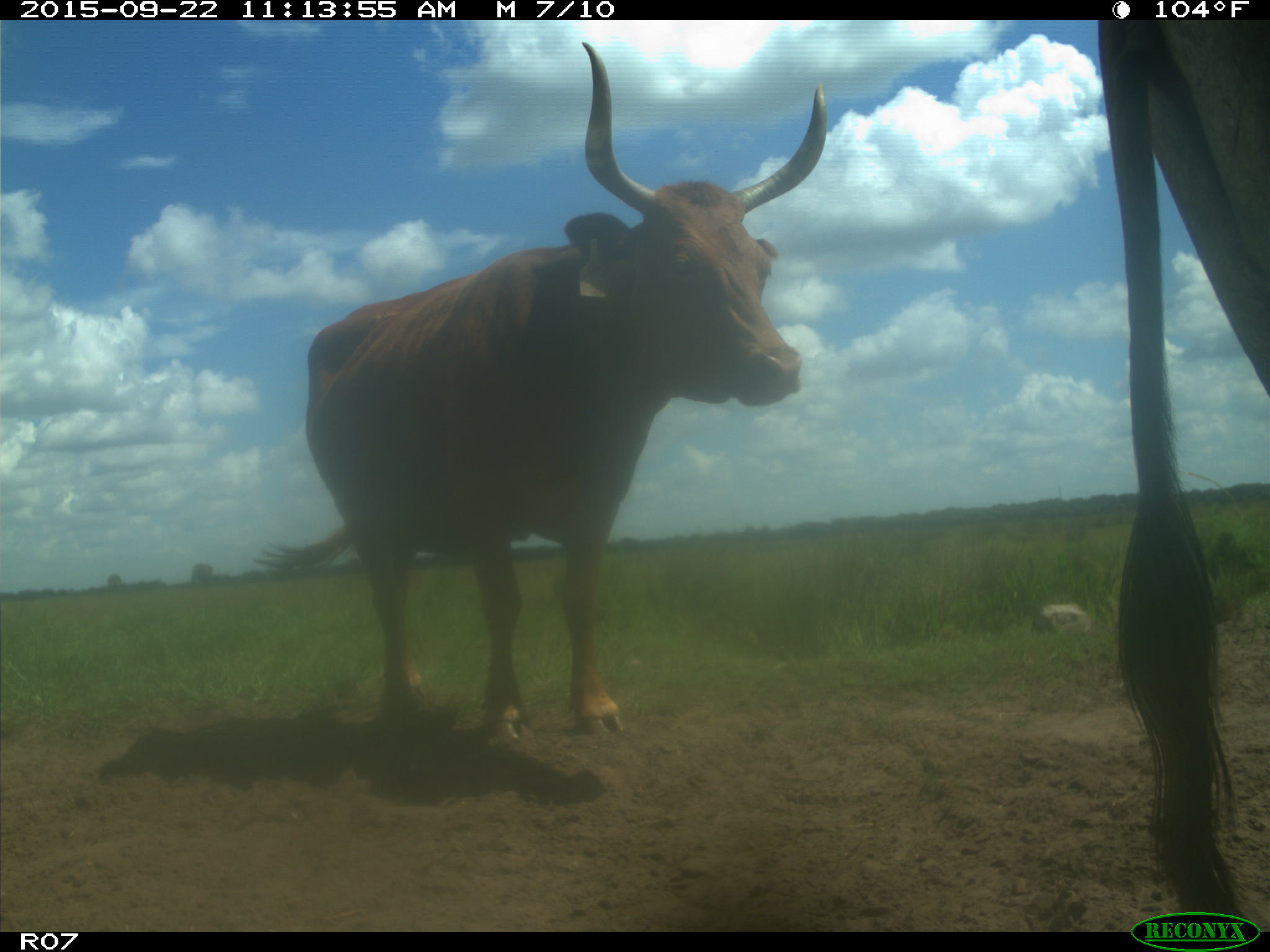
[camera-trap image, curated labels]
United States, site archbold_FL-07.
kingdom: Animalia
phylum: Chordata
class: Mammalia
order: Artiodactyla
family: Bovidae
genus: Bos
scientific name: Bos taurus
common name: domestic cow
Bos taurus (domestic cow).